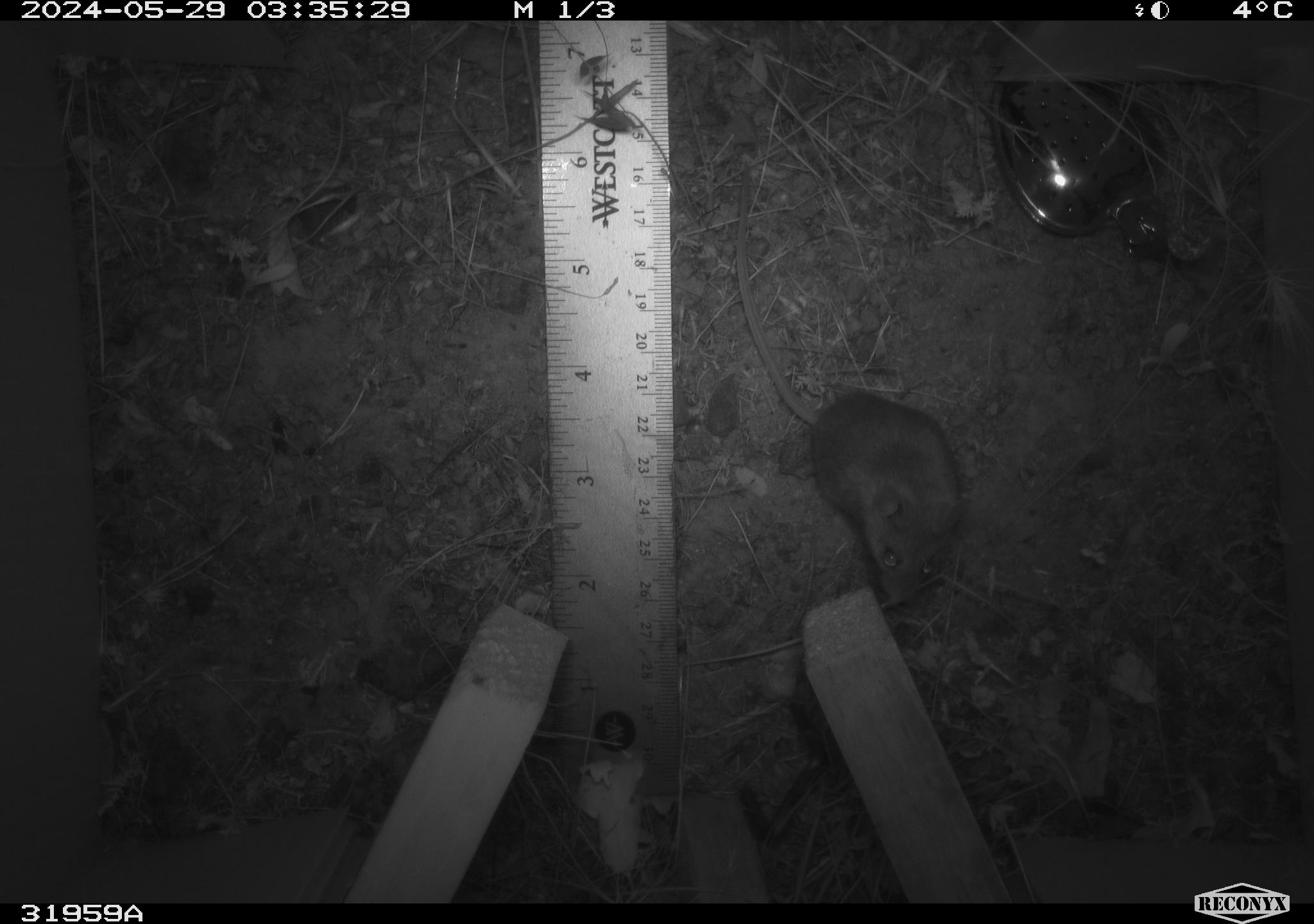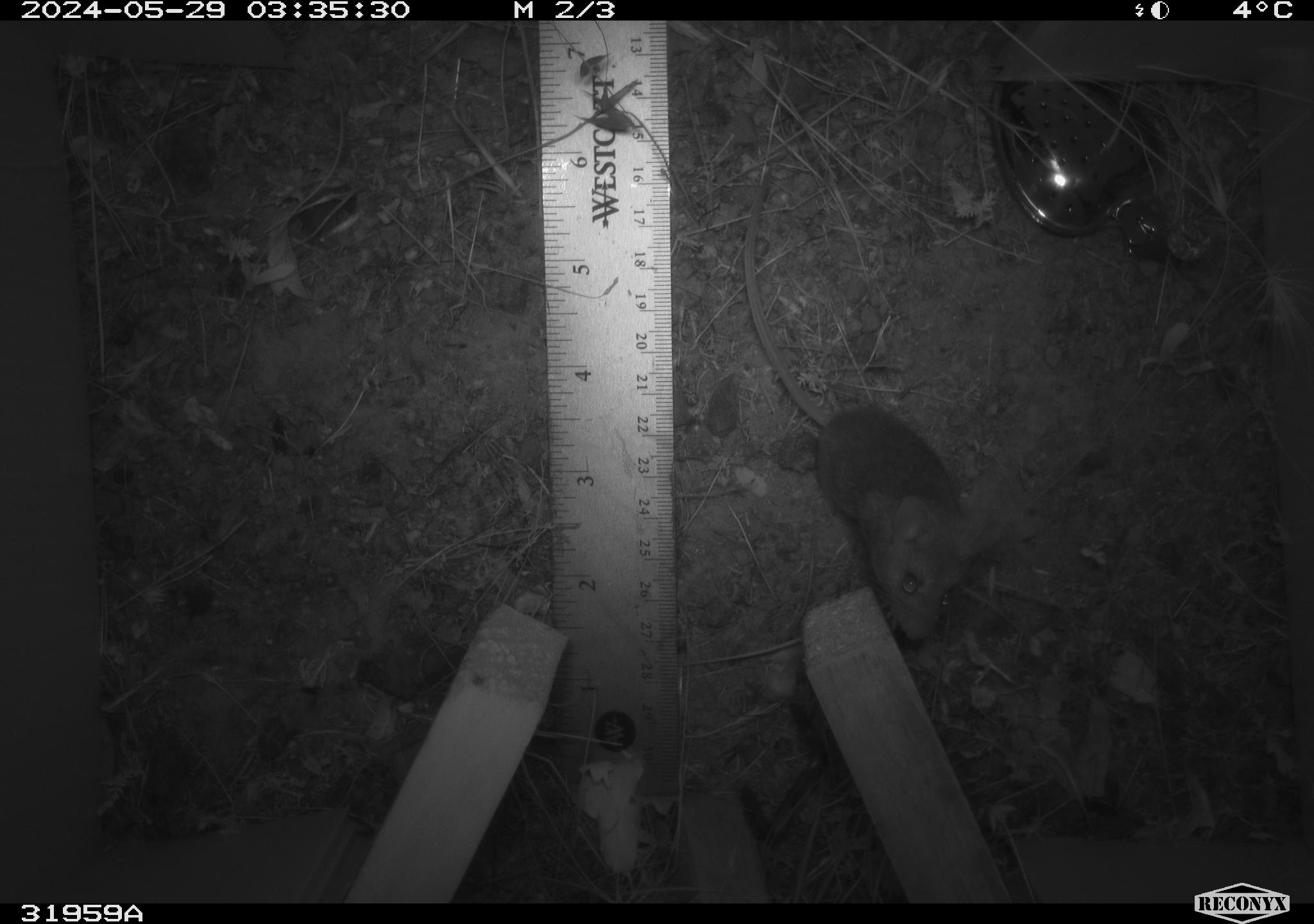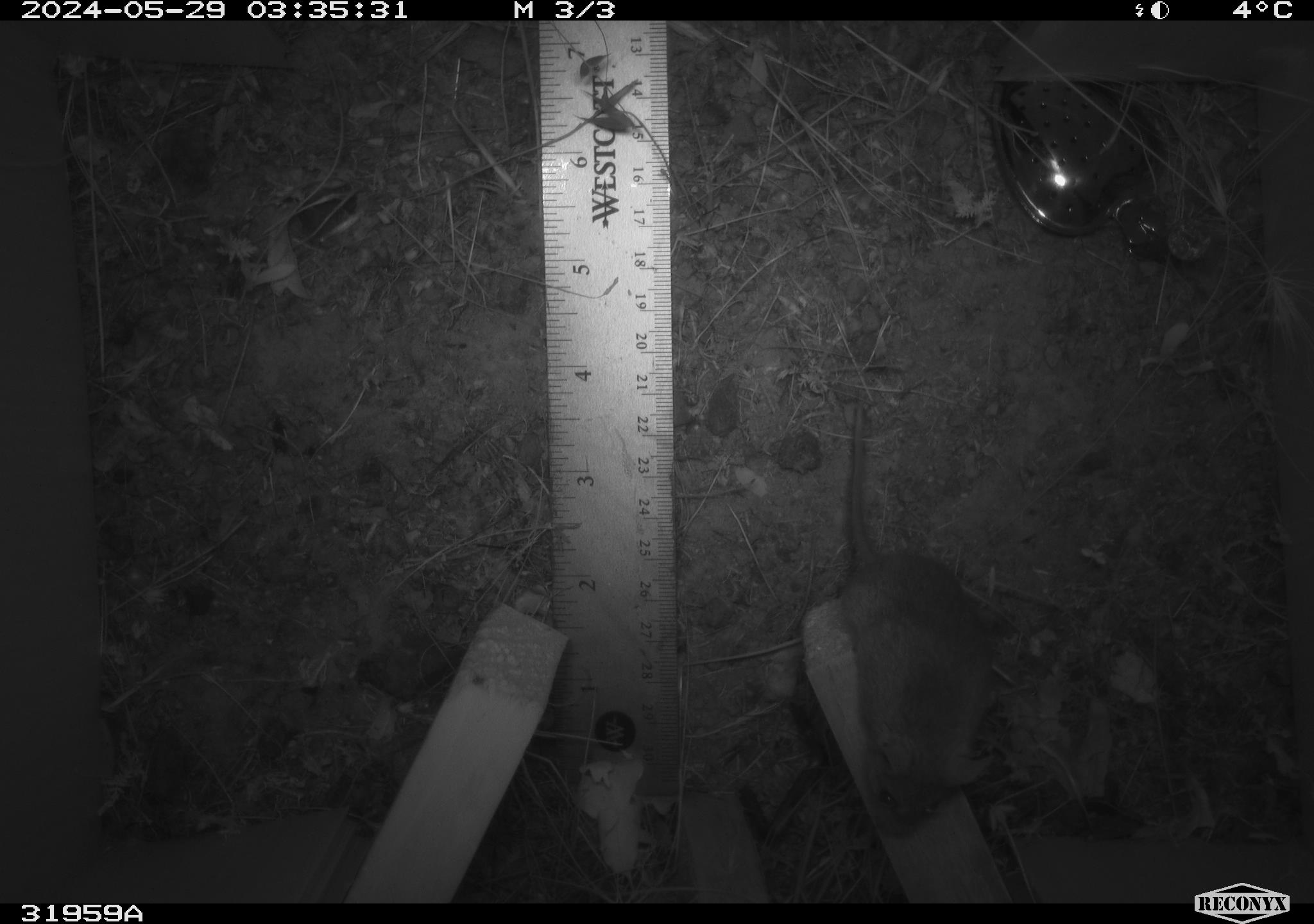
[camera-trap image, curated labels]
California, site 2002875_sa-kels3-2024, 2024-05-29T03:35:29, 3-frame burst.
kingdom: Animalia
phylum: Chordata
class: Mammalia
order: Rodentia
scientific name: Rodentia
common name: rodent